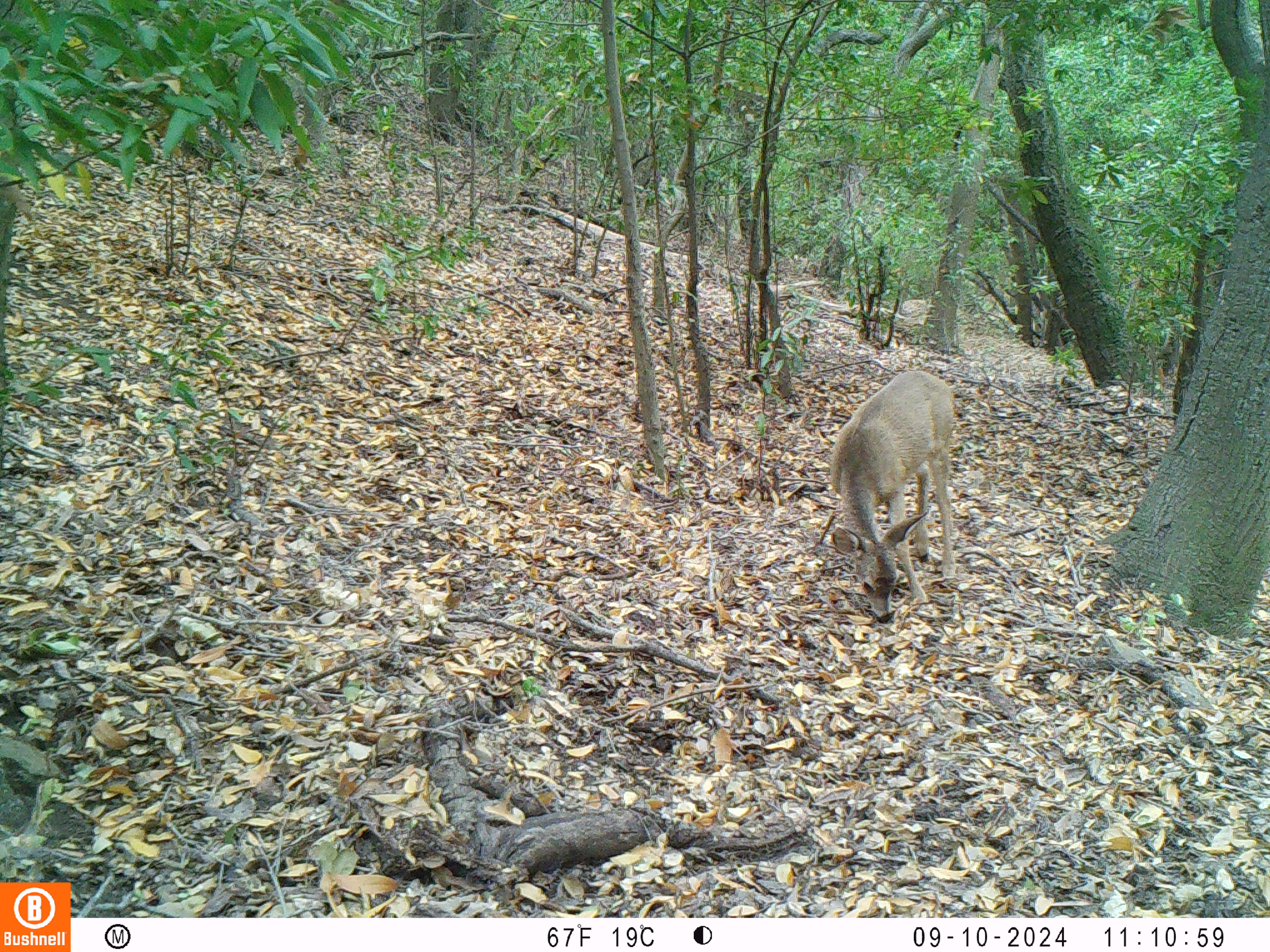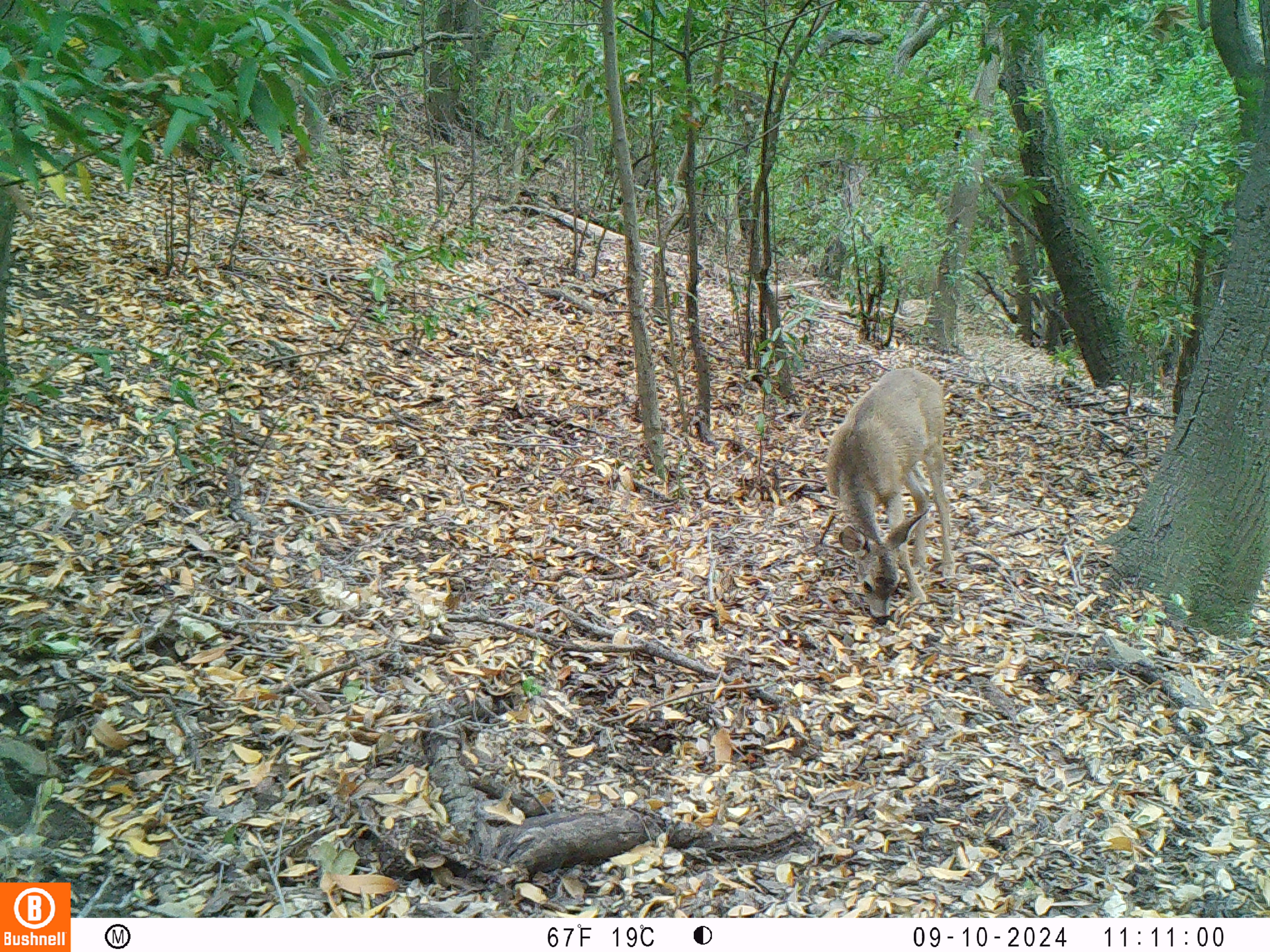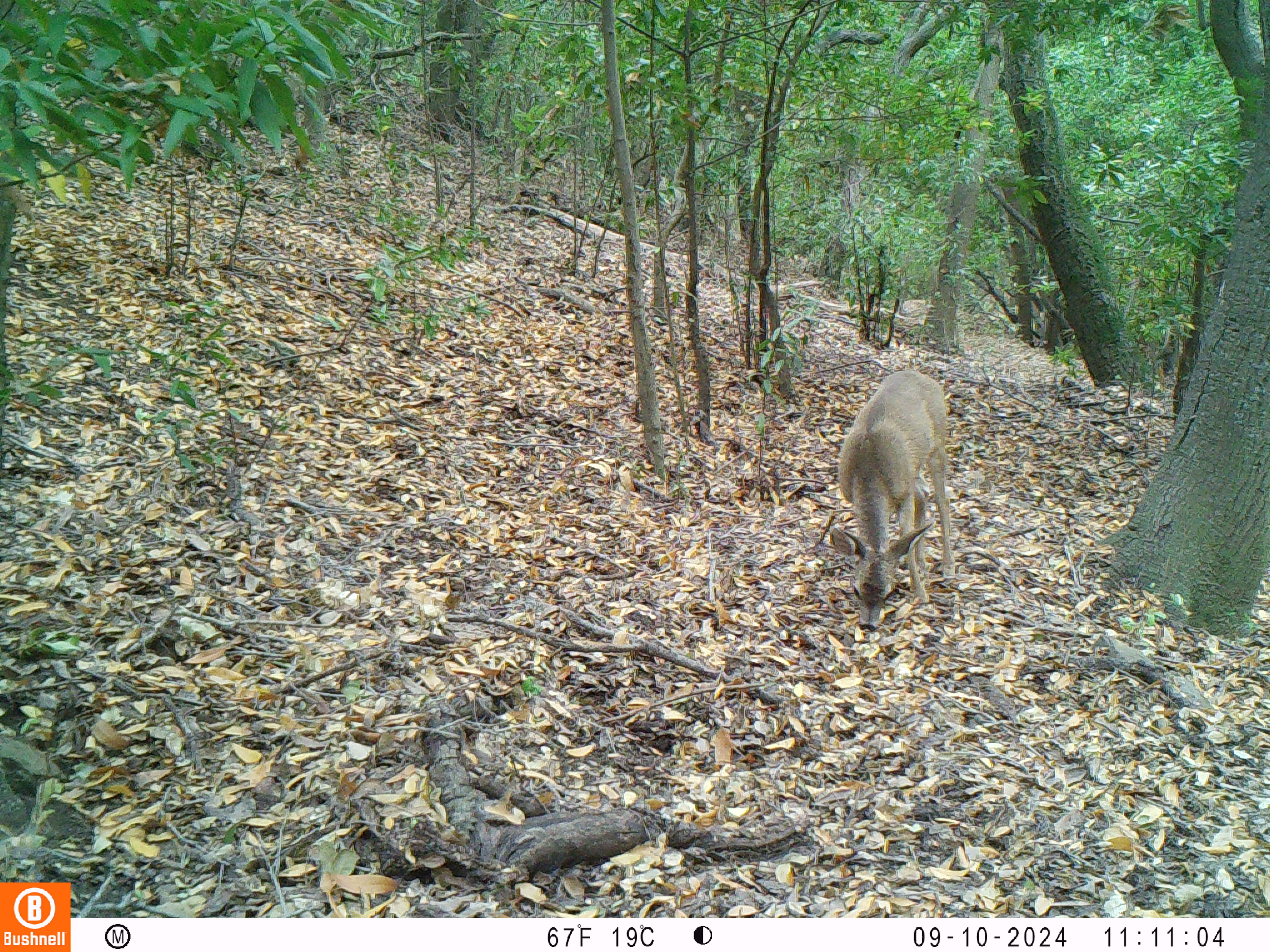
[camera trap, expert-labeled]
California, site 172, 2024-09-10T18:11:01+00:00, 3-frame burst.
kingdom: Animalia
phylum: Chordata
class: Mammalia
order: Artiodactyla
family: Cervidae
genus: Odocoileus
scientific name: Odocoileus hemionus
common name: mule deer